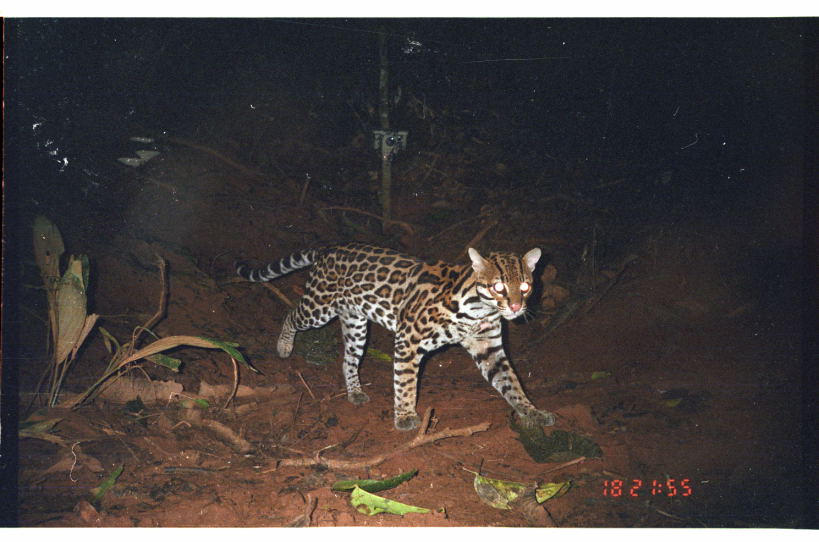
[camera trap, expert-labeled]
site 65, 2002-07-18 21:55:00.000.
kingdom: Animalia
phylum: Chordata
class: Mammalia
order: Carnivora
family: Felidae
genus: Leopardus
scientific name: Leopardus pardalis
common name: ocelot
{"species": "Leopardus pardalis (ocelot)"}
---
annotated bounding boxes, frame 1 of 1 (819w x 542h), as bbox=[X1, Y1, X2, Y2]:
leopardus pardalis: bbox=[229, 239, 555, 430]